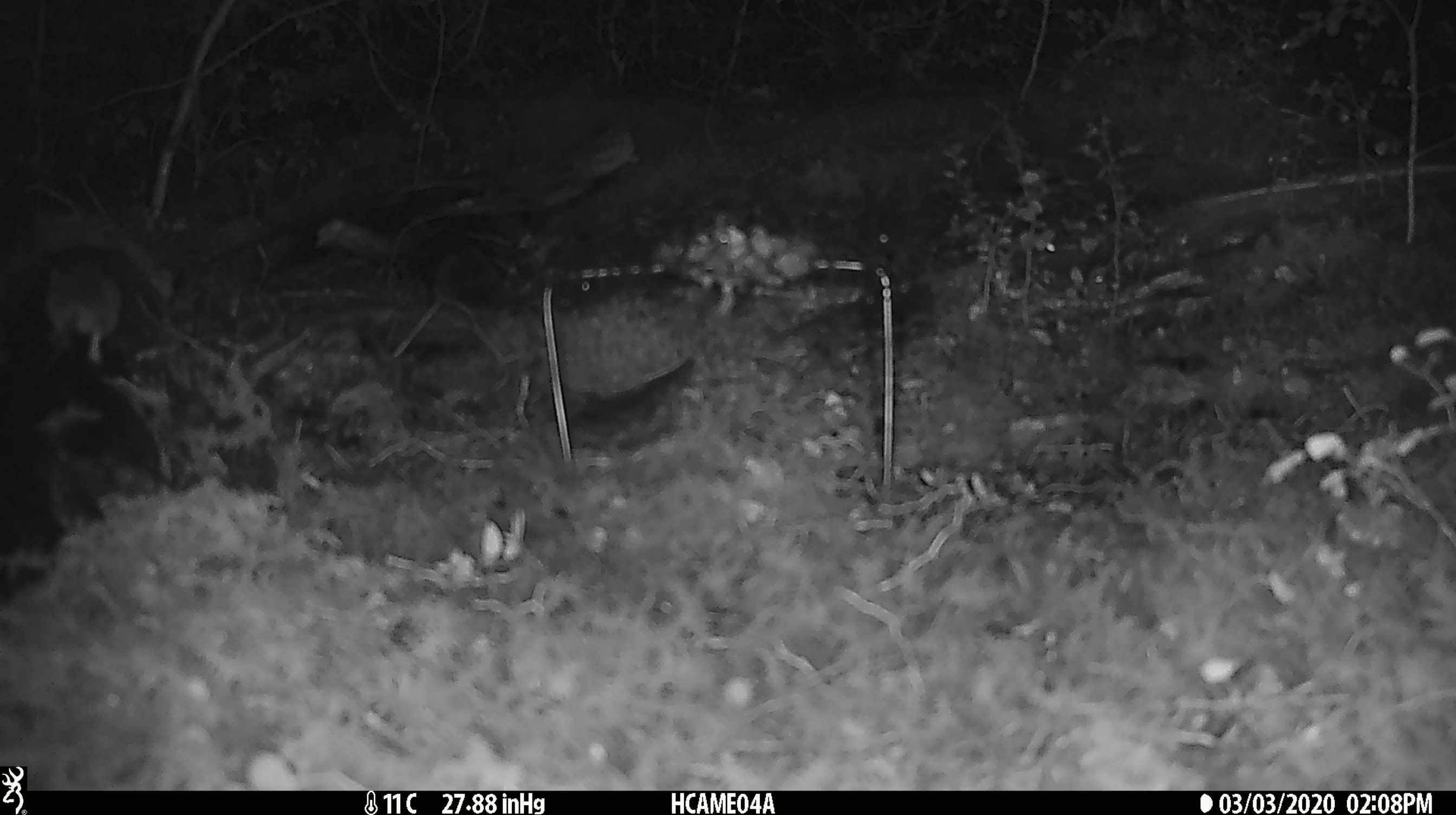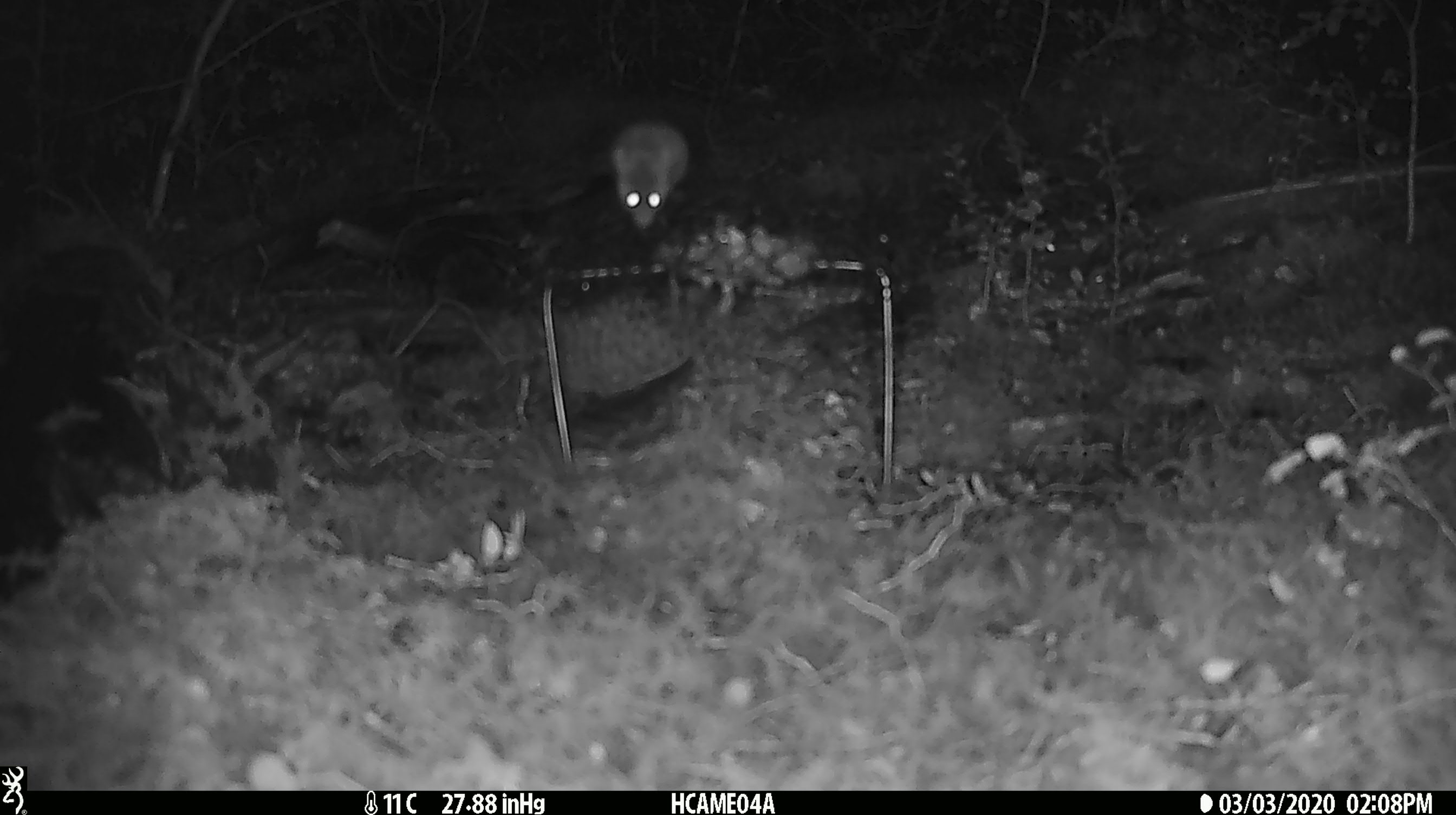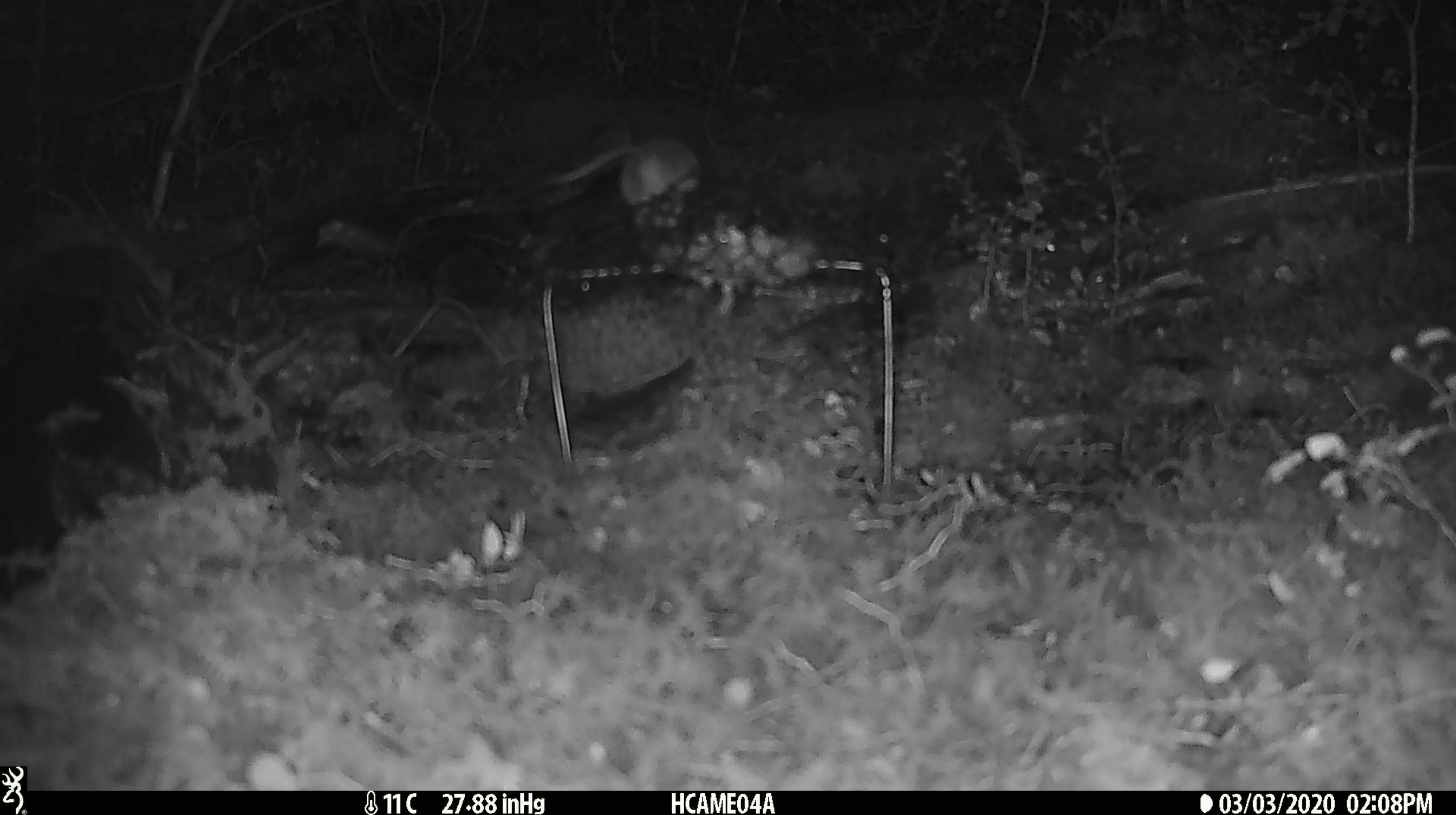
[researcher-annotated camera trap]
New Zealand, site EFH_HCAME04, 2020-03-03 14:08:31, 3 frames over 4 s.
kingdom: Animalia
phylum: Chordata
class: Mammalia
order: Rodentia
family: Muridae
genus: Mus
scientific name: Mus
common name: mouse